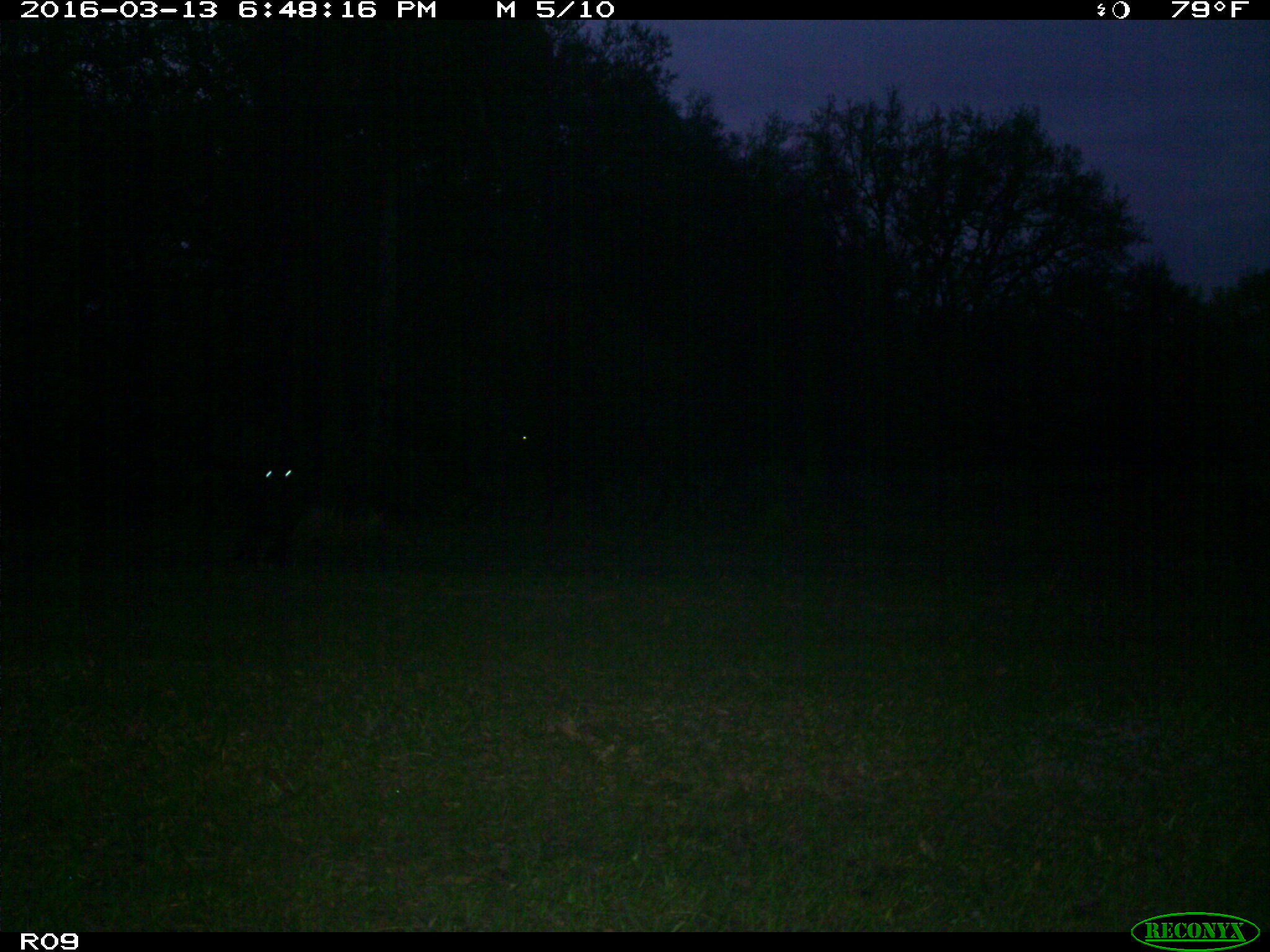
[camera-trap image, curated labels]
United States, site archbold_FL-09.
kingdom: Animalia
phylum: Chordata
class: Mammalia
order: Artiodactyla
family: Bovidae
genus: Bos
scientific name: Bos taurus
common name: domestic cow